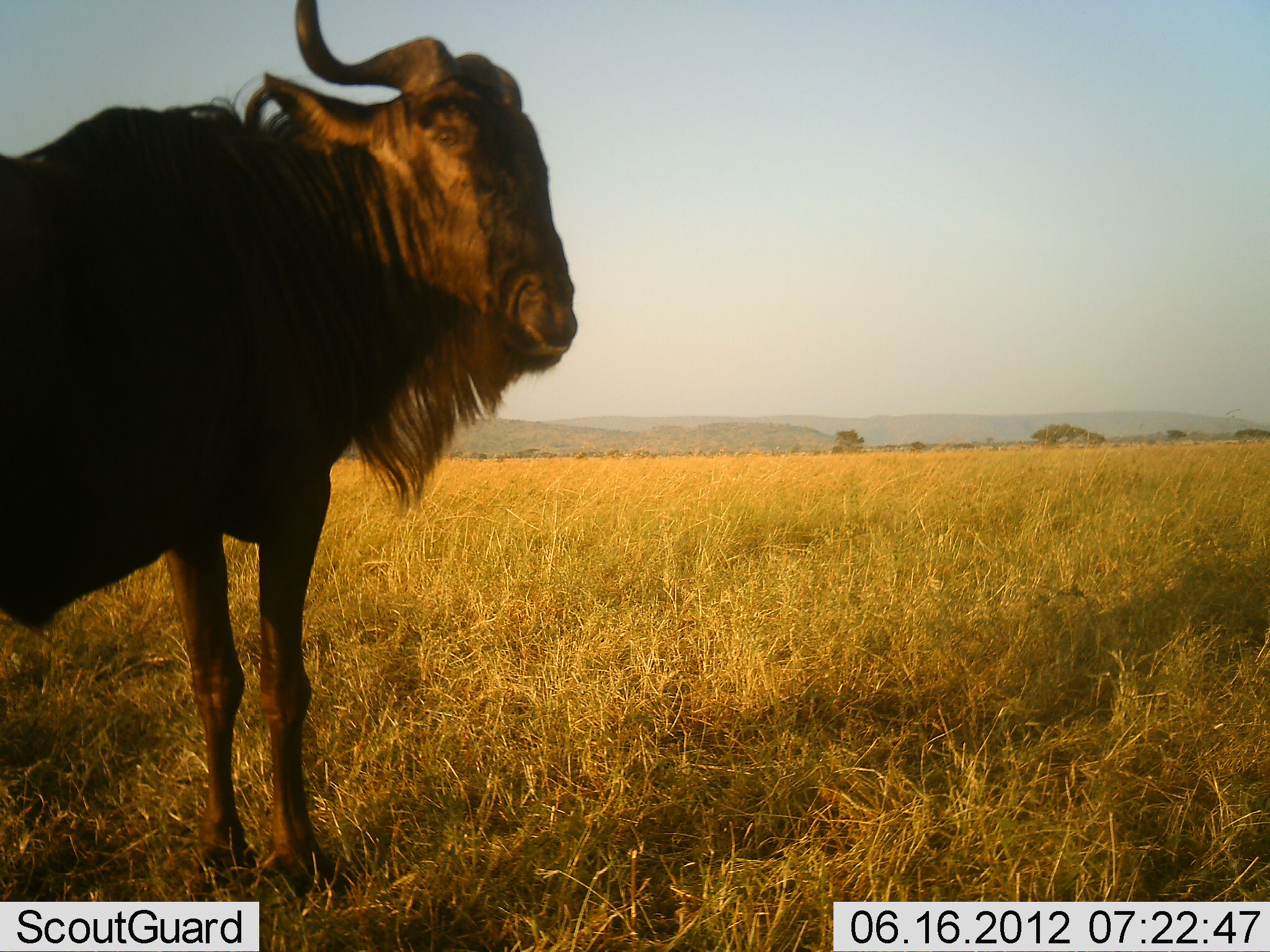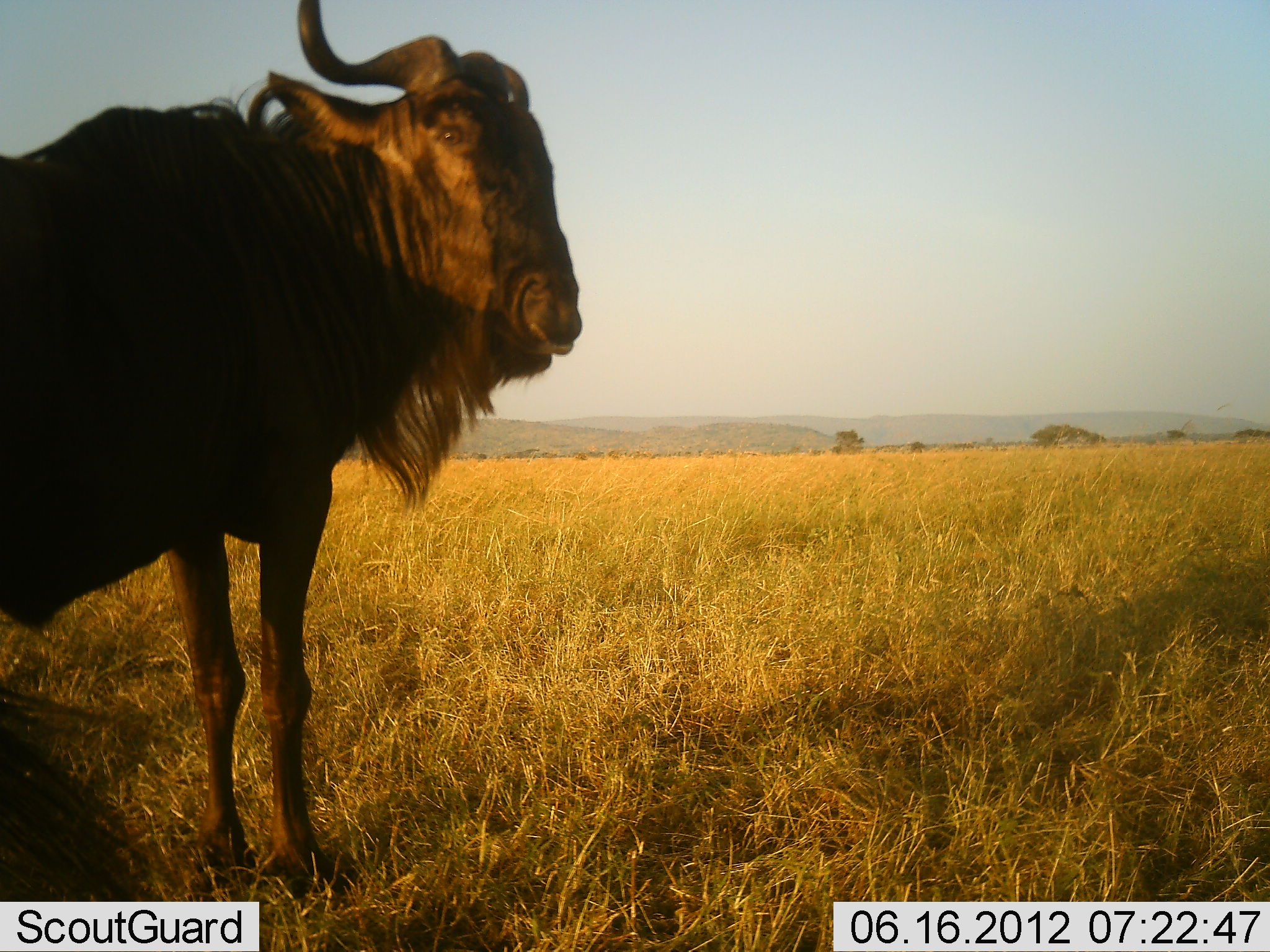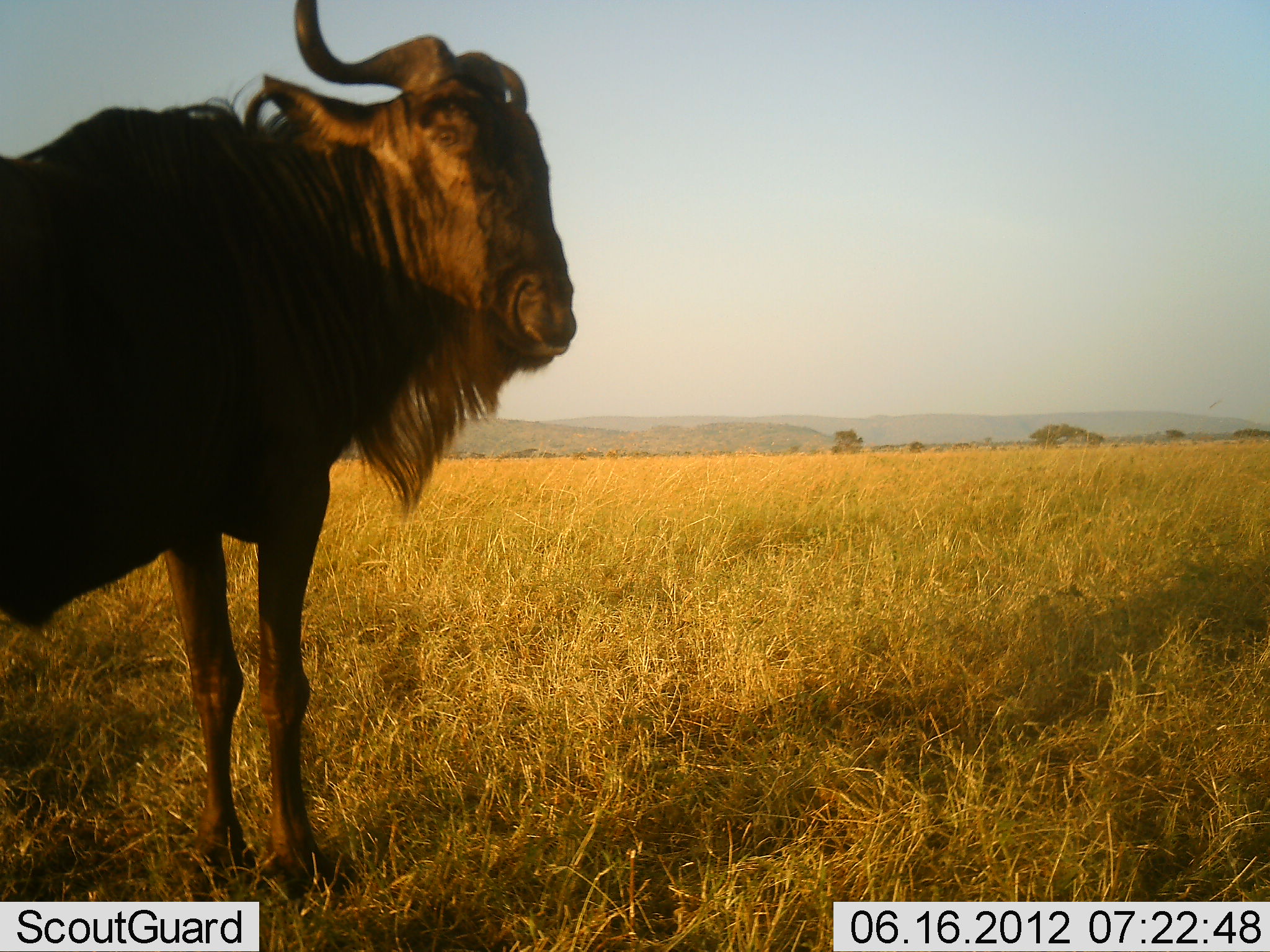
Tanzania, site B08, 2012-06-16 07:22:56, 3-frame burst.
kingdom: Animalia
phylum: Chordata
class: Mammalia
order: Artiodactyla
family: Bovidae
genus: Connochaetes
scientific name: Connochaetes taurinus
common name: blue wildebeest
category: wildebeest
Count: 1.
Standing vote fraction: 100%.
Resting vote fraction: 0%.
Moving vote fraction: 0%.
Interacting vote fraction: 0%.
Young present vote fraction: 0%.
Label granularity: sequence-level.